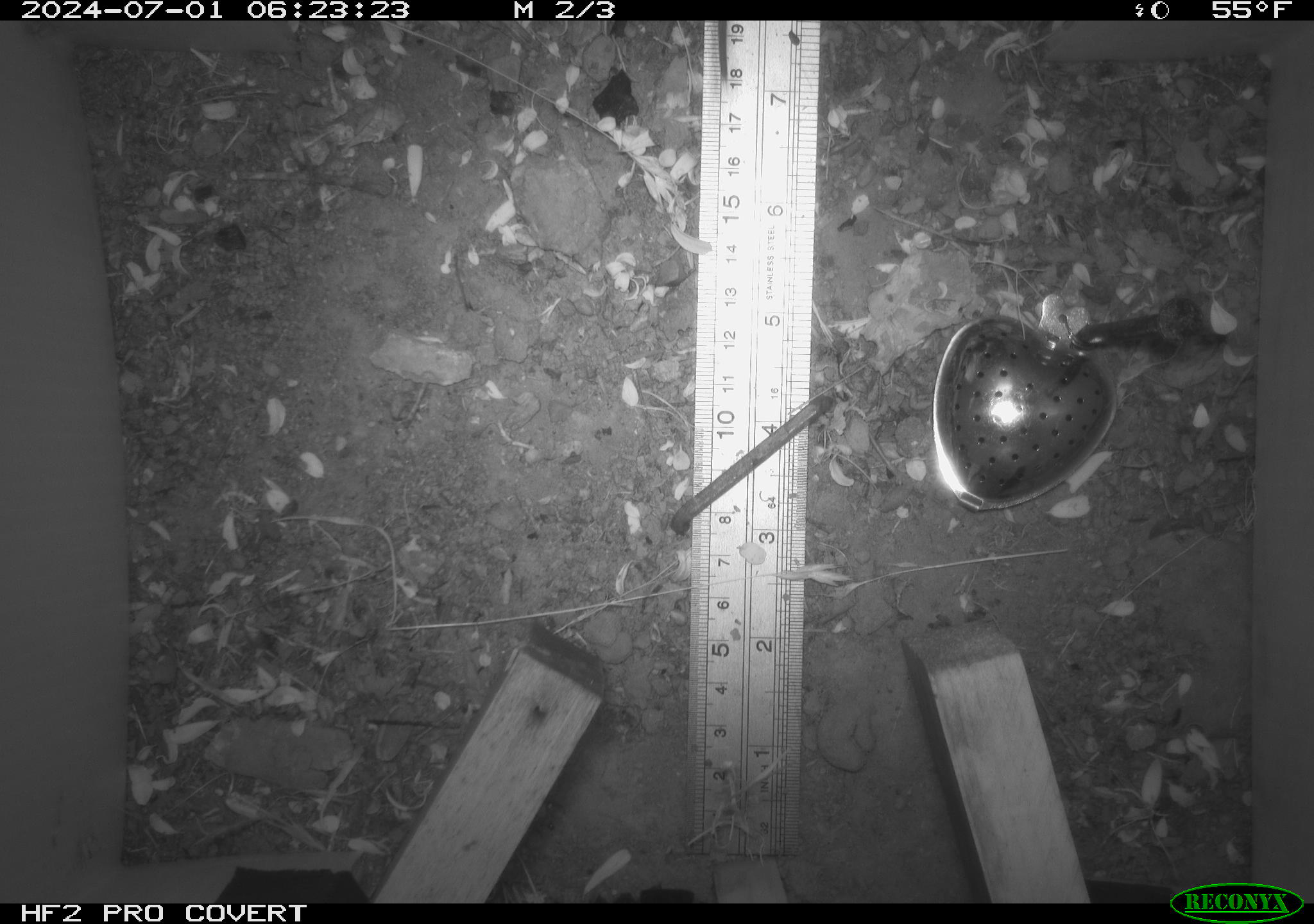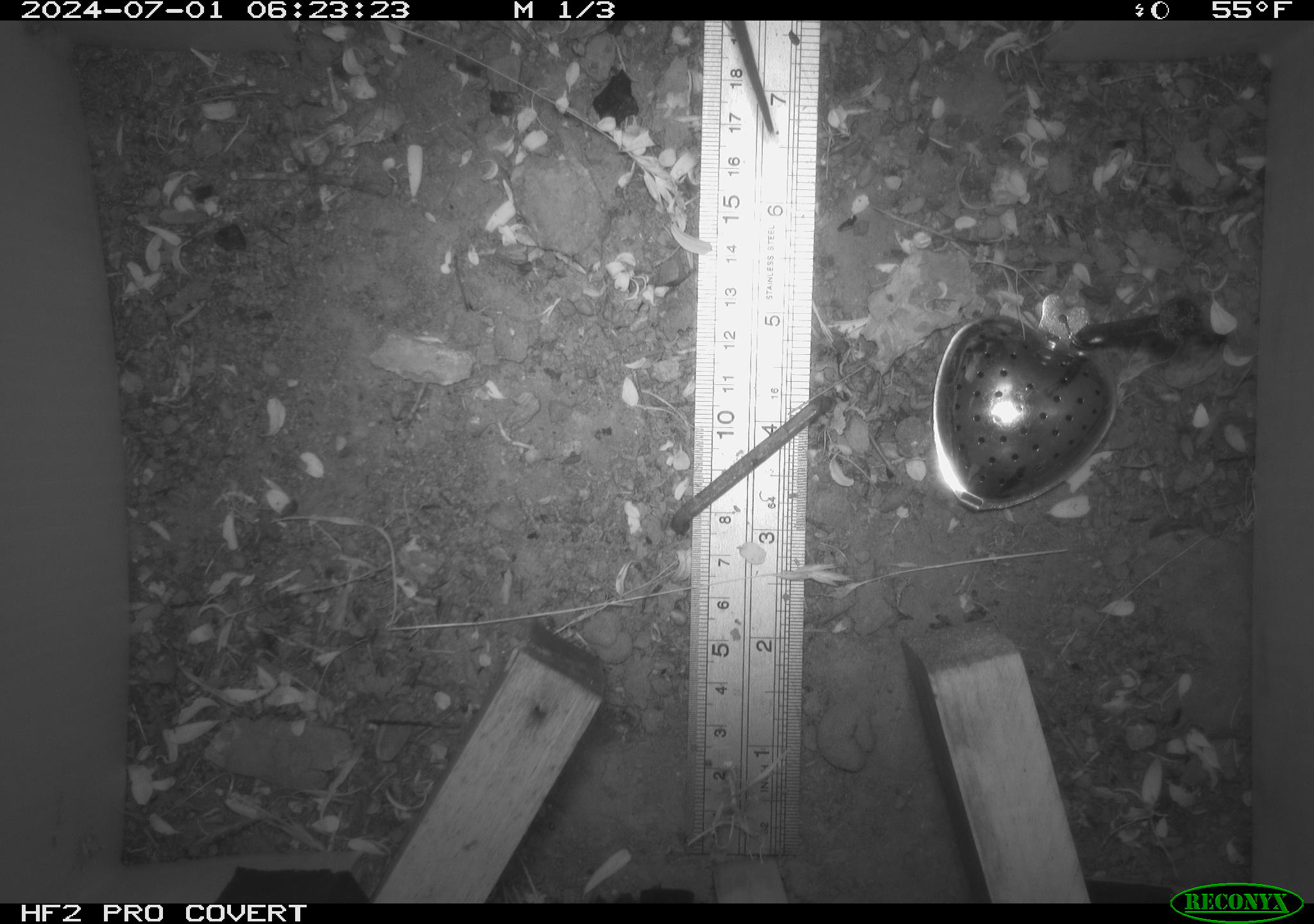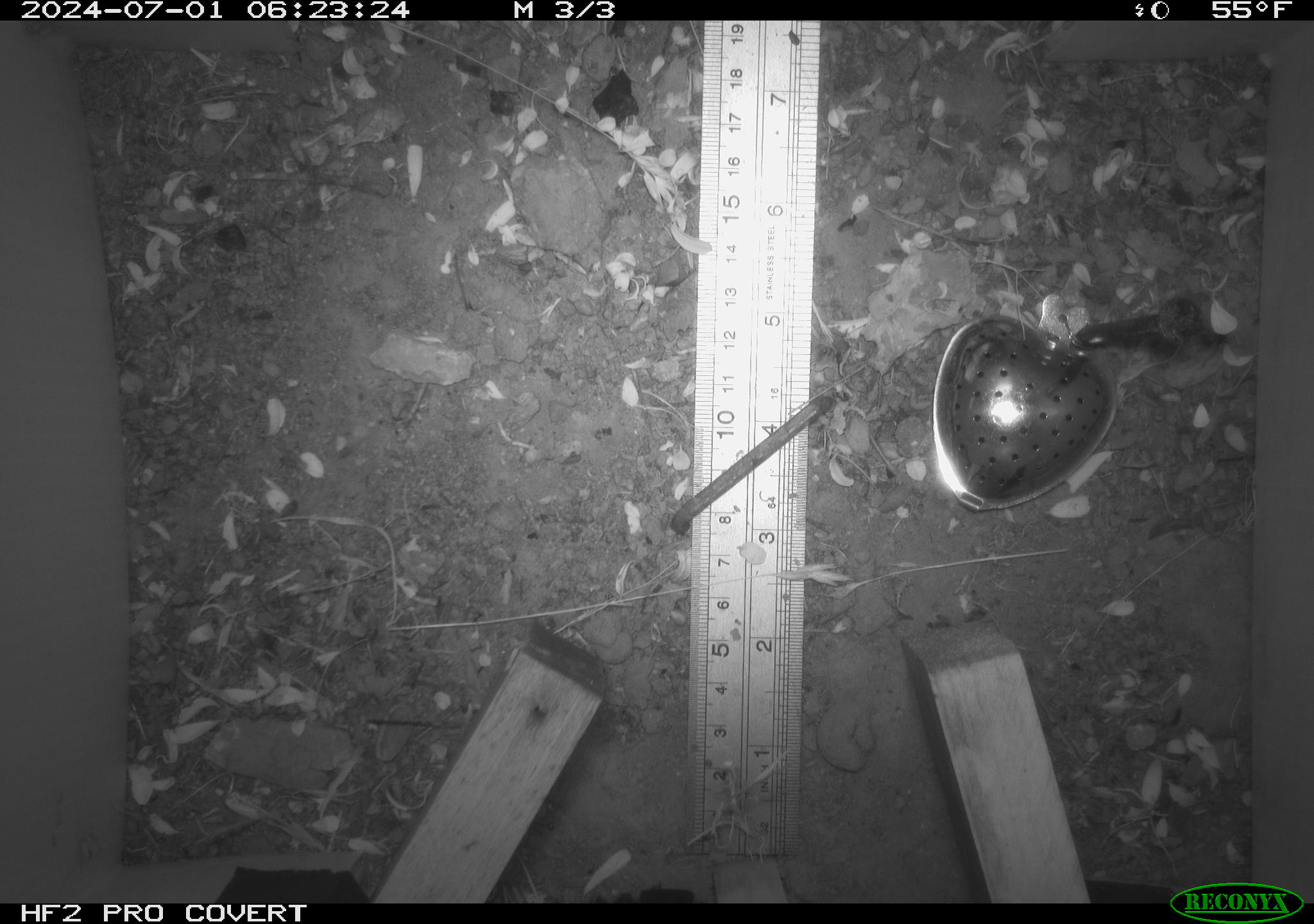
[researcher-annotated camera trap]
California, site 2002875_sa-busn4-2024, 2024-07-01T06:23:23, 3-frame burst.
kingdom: Animalia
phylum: Chordata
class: Mammalia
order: Rodentia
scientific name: Rodentia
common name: rodent